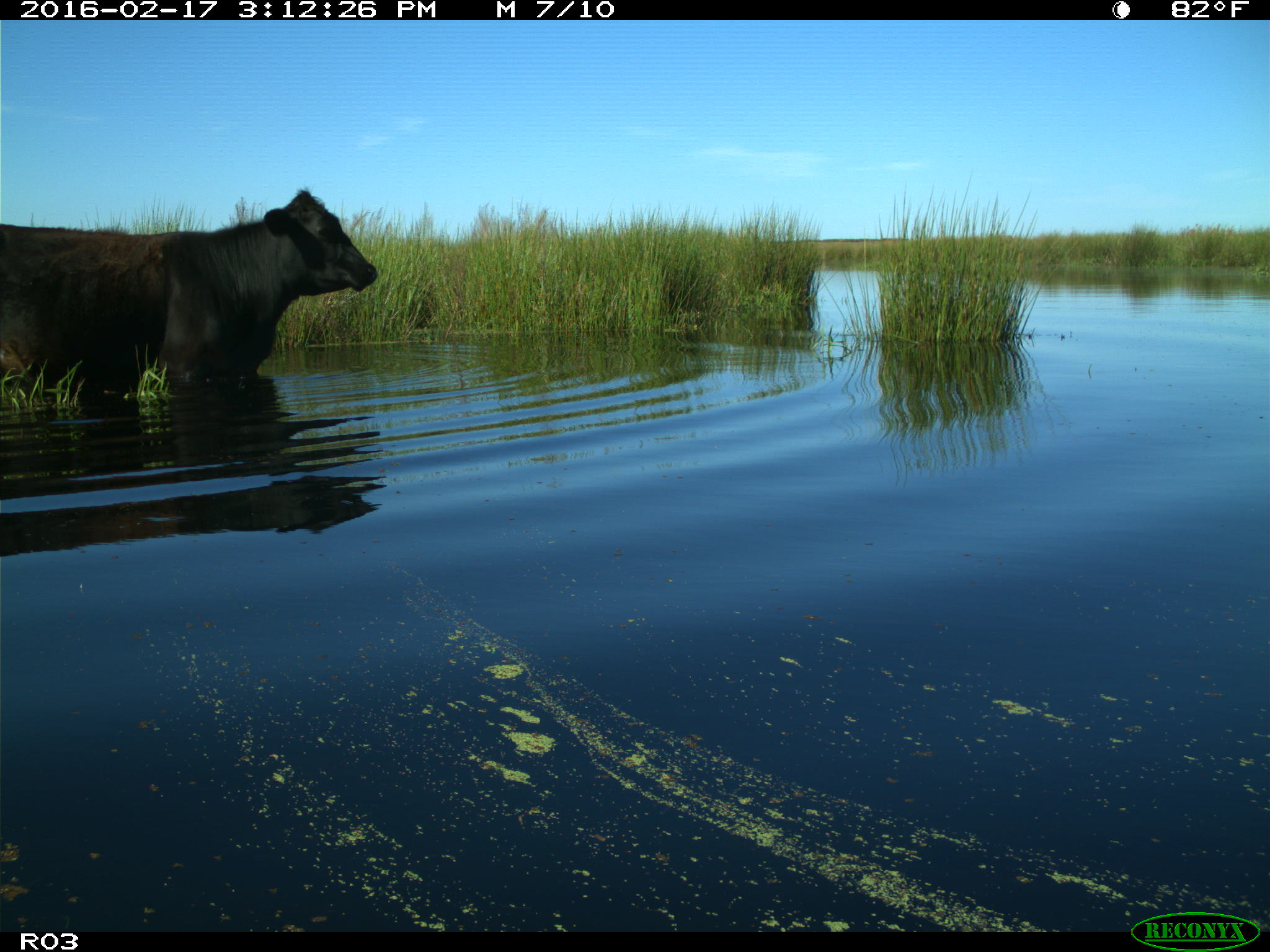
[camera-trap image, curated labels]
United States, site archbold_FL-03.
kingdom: Animalia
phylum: Chordata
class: Mammalia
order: Artiodactyla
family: Bovidae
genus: Bos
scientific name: Bos taurus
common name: domestic cow